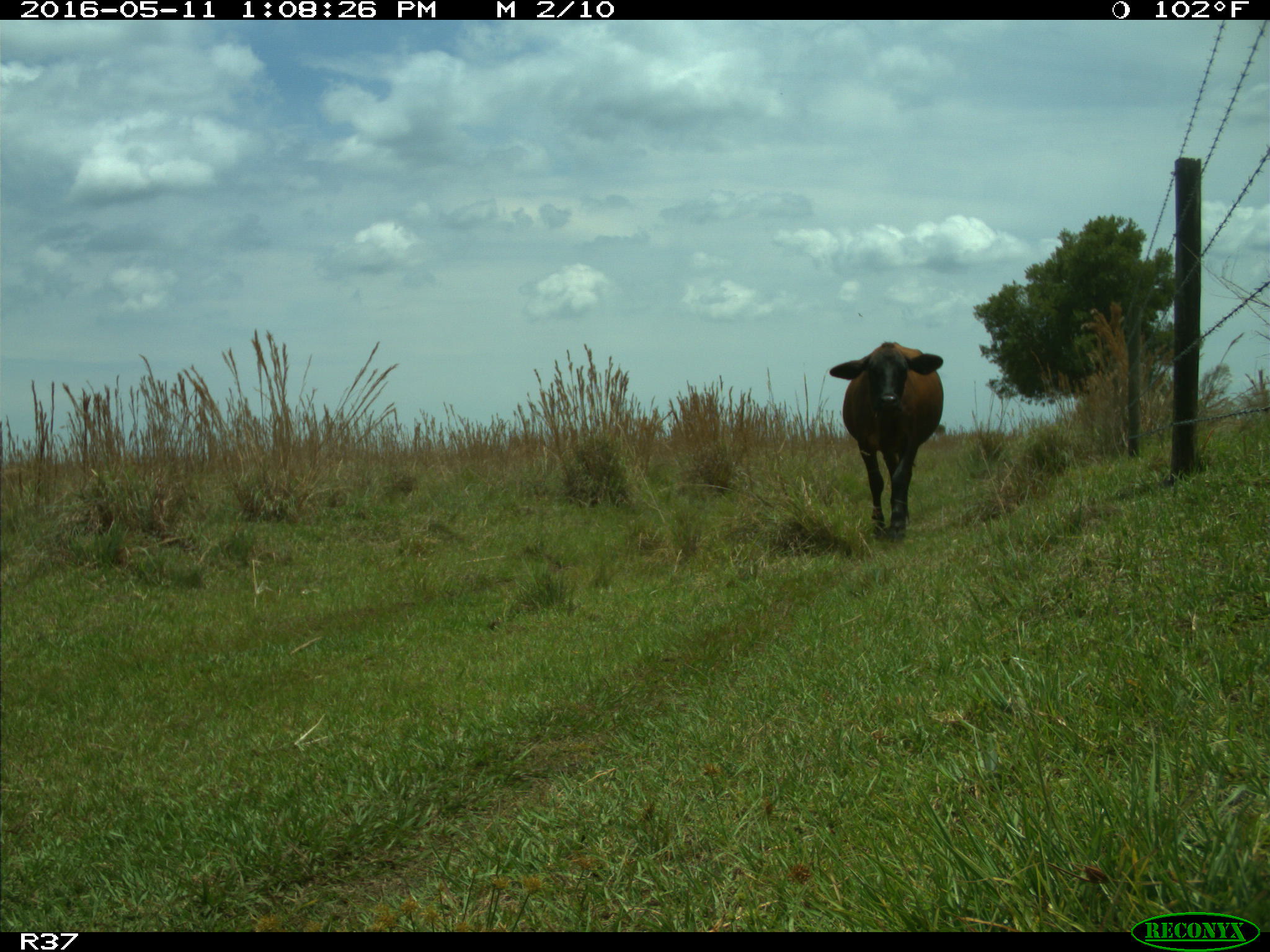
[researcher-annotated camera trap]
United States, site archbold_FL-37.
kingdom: Animalia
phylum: Chordata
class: Mammalia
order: Artiodactyla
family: Bovidae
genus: Bos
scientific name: Bos taurus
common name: domestic cow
Bos taurus (domestic cow).